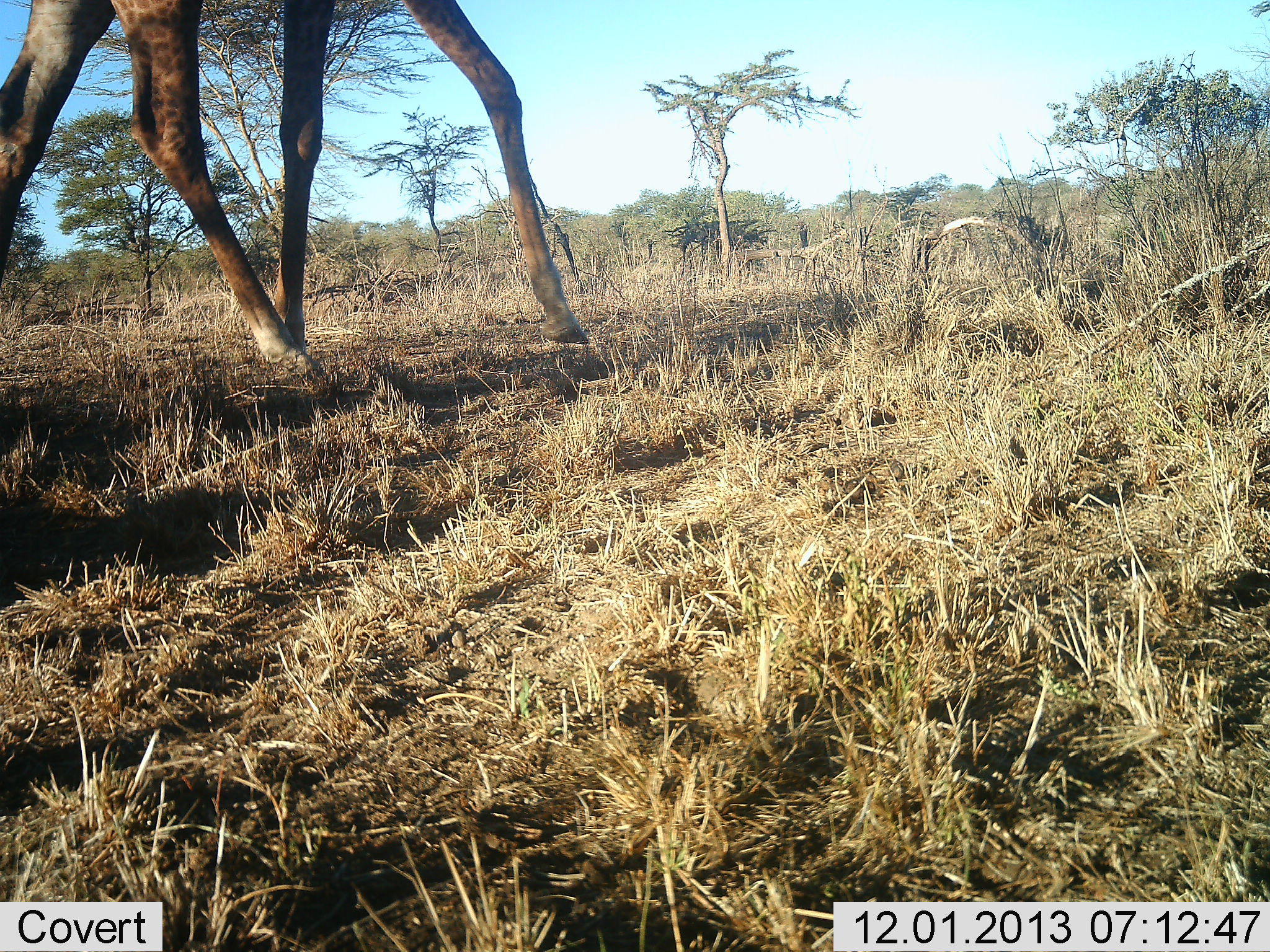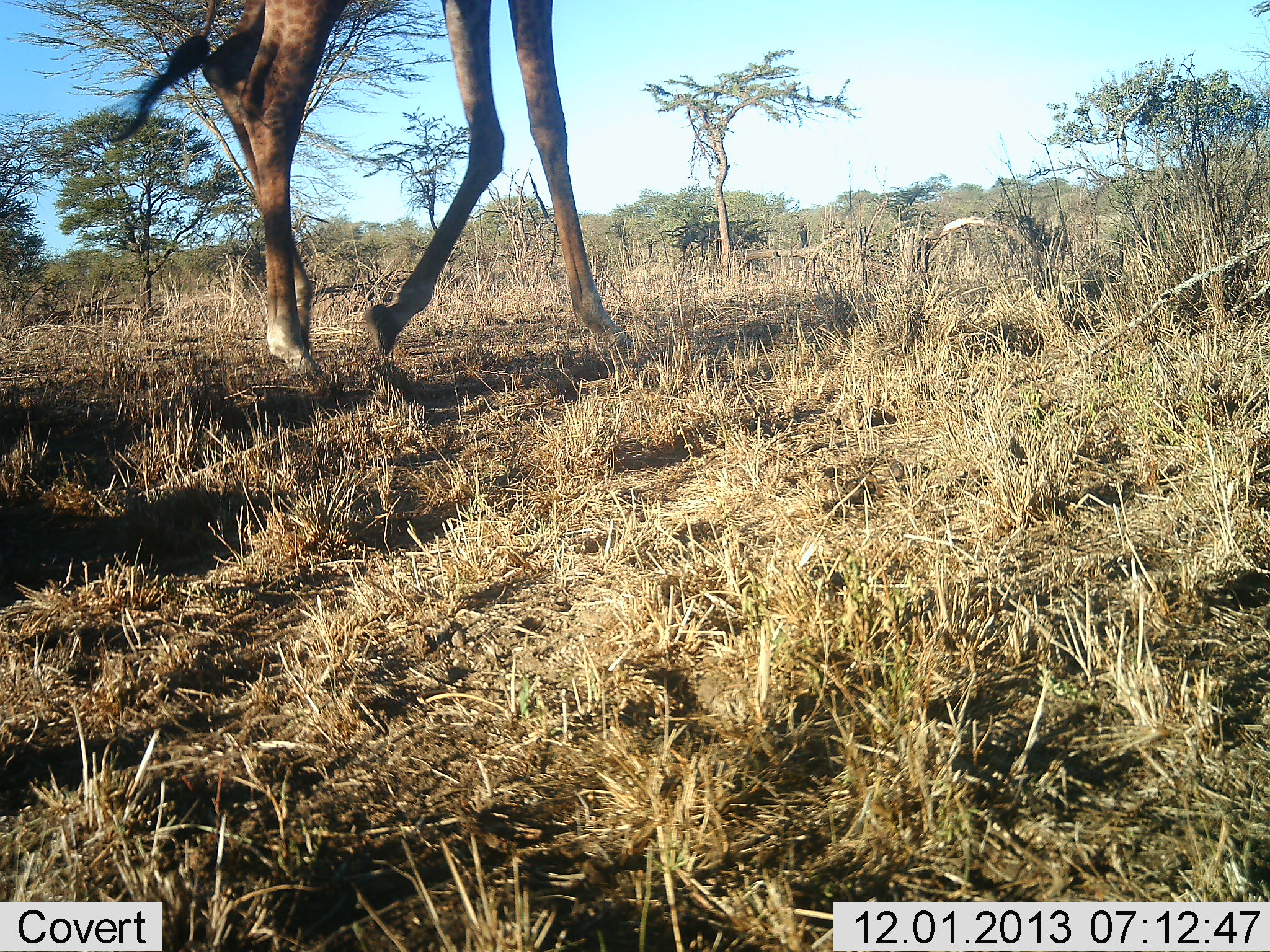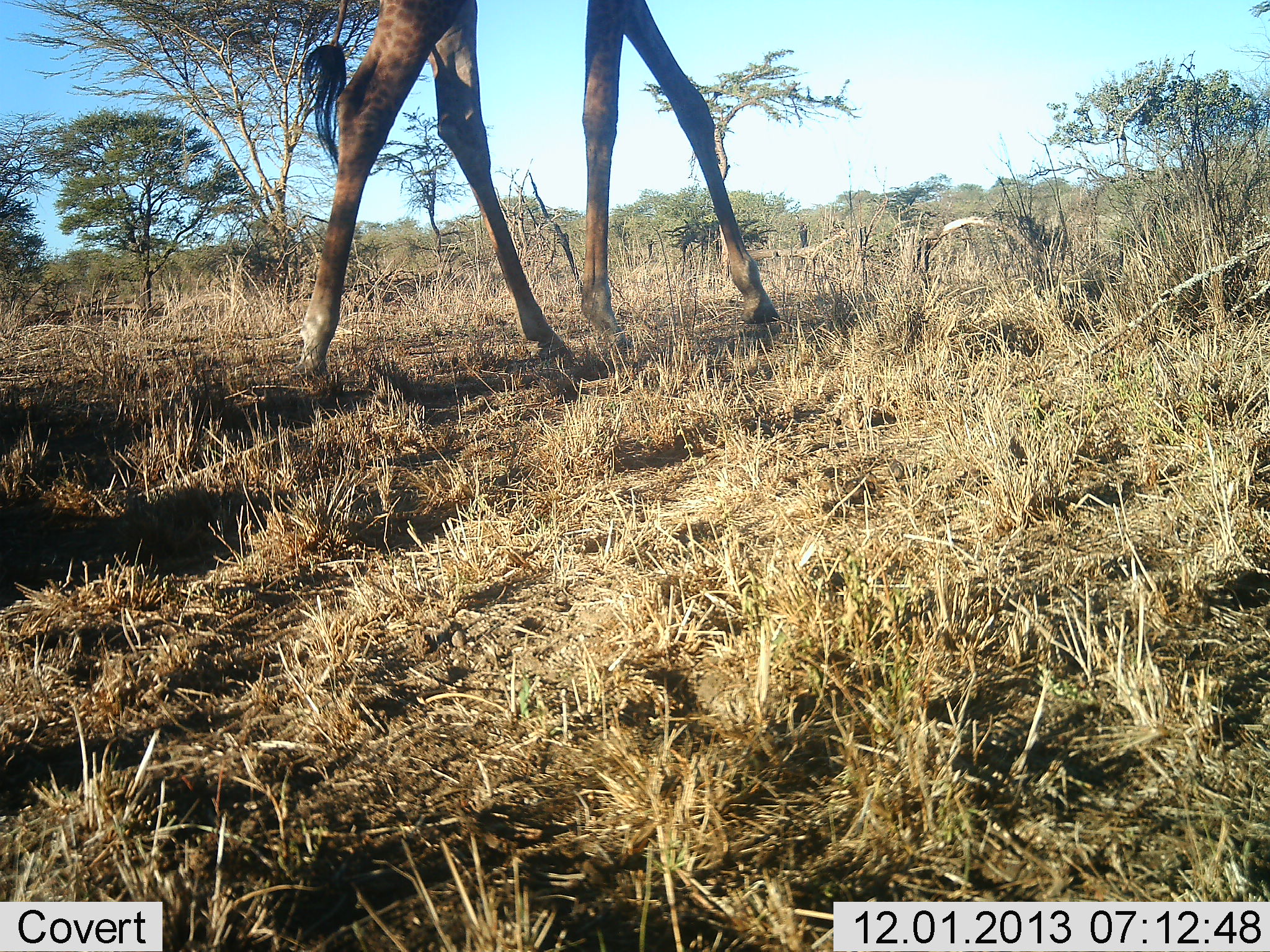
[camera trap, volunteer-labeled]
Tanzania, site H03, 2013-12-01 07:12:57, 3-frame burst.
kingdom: Animalia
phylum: Chordata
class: Mammalia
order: Artiodactyla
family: Giraffidae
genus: Giraffa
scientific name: Giraffa camelopardalis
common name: giraffe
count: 1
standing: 0%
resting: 0%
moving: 100%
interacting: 0%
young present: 0%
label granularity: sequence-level